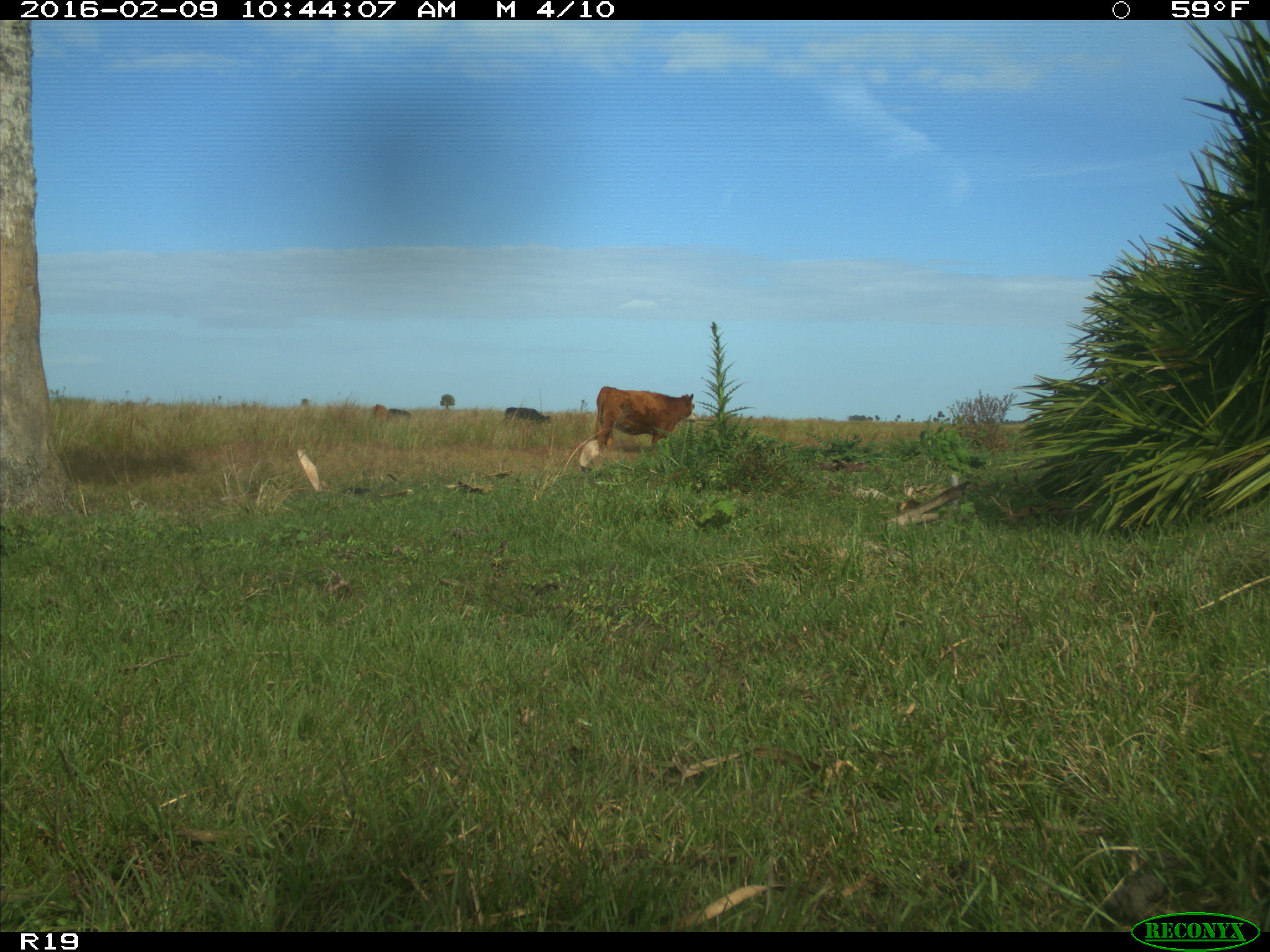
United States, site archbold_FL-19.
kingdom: Animalia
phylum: Chordata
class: Mammalia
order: Artiodactyla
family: Bovidae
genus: Bos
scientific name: Bos taurus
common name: domestic cow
Bos taurus (domestic cow).